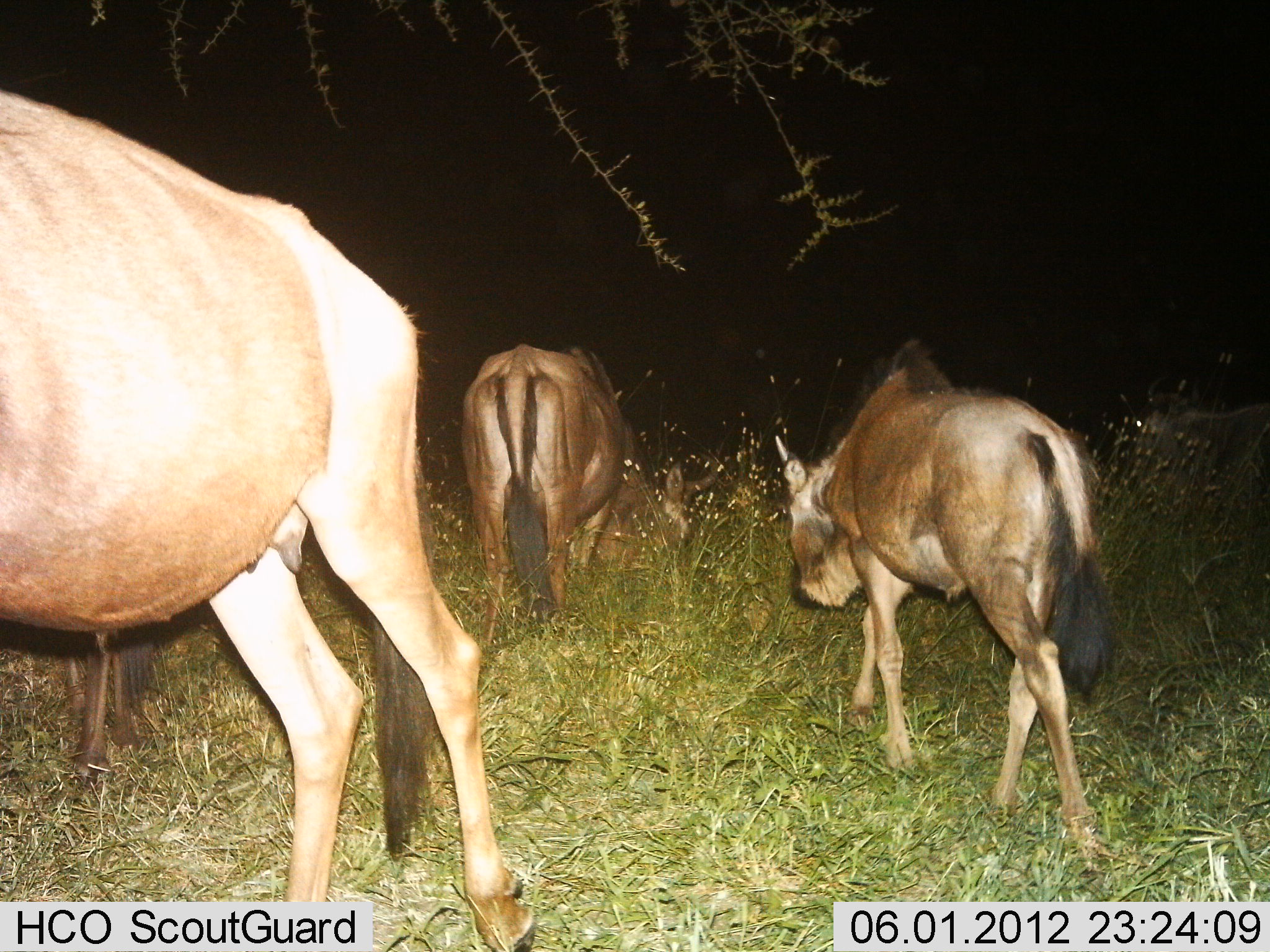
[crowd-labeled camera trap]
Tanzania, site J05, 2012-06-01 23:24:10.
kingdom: Animalia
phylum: Chordata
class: Mammalia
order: Artiodactyla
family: Bovidae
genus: Connochaetes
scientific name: Connochaetes taurinus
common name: blue wildebeest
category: wildebeest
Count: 3.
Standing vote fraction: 50%.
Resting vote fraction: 10%.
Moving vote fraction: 60%.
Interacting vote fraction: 0%.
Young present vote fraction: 20%.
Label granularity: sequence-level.